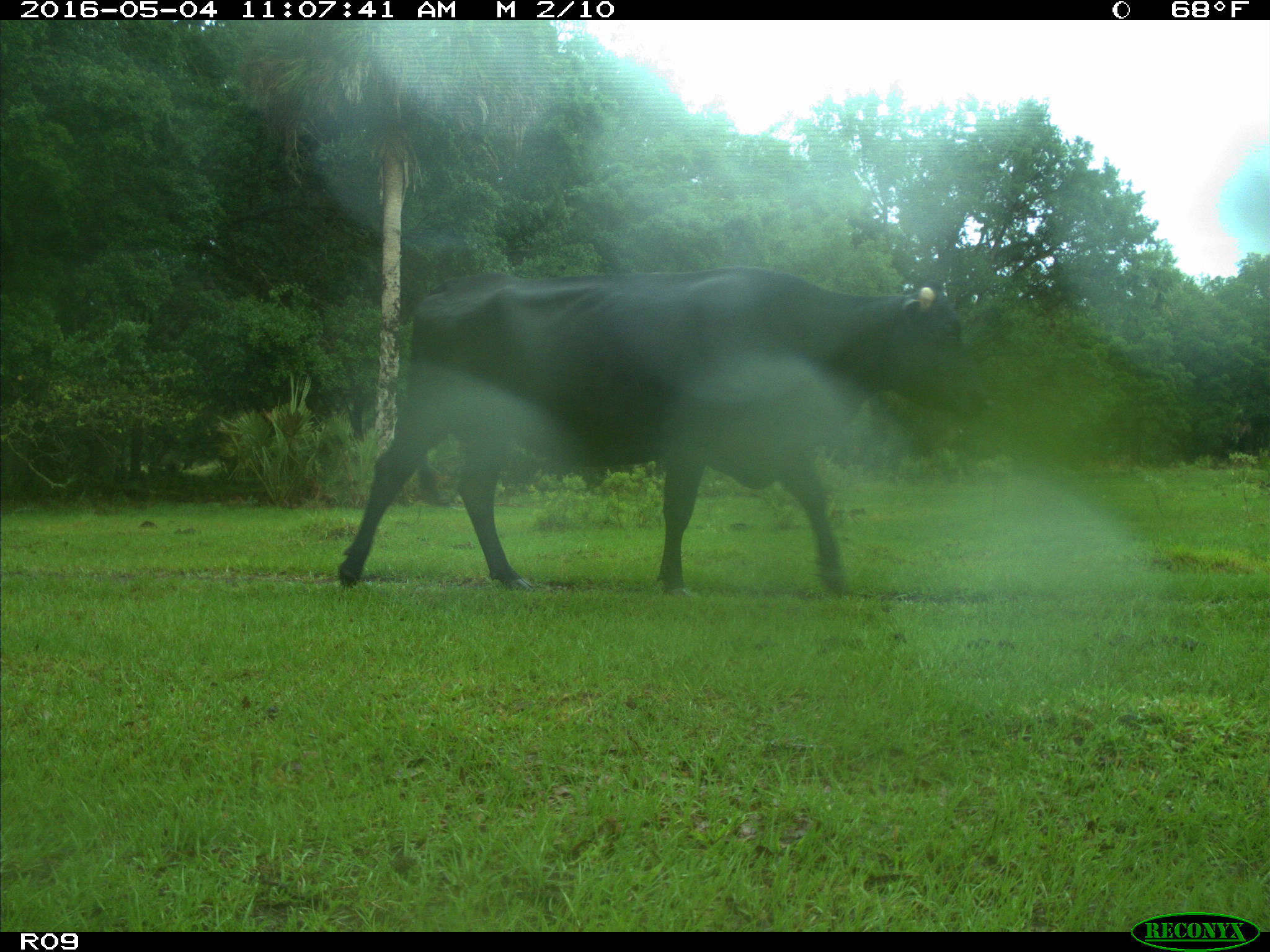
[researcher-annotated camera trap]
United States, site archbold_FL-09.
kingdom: Animalia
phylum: Chordata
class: Mammalia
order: Artiodactyla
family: Bovidae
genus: Bos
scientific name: Bos taurus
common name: domestic cow